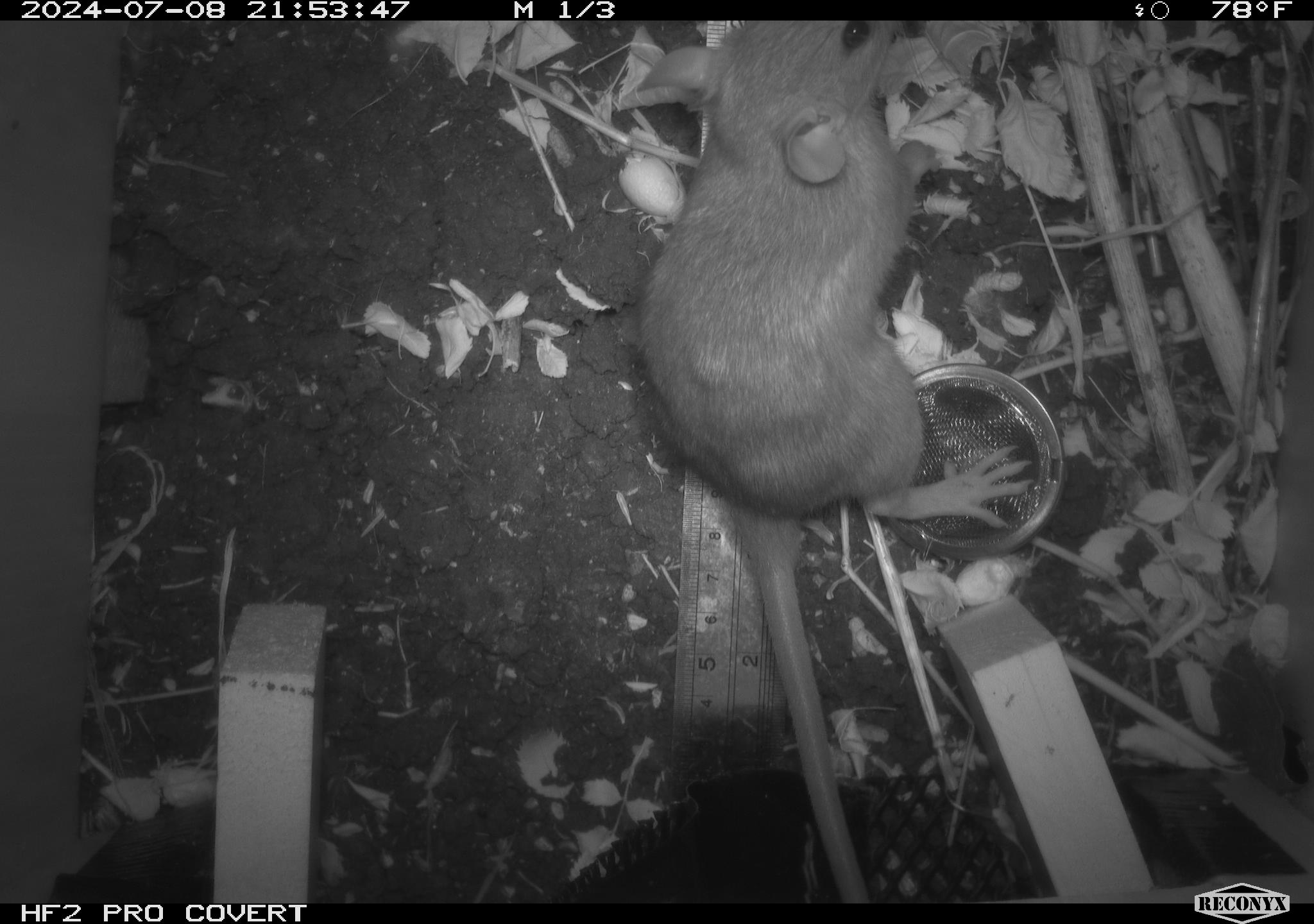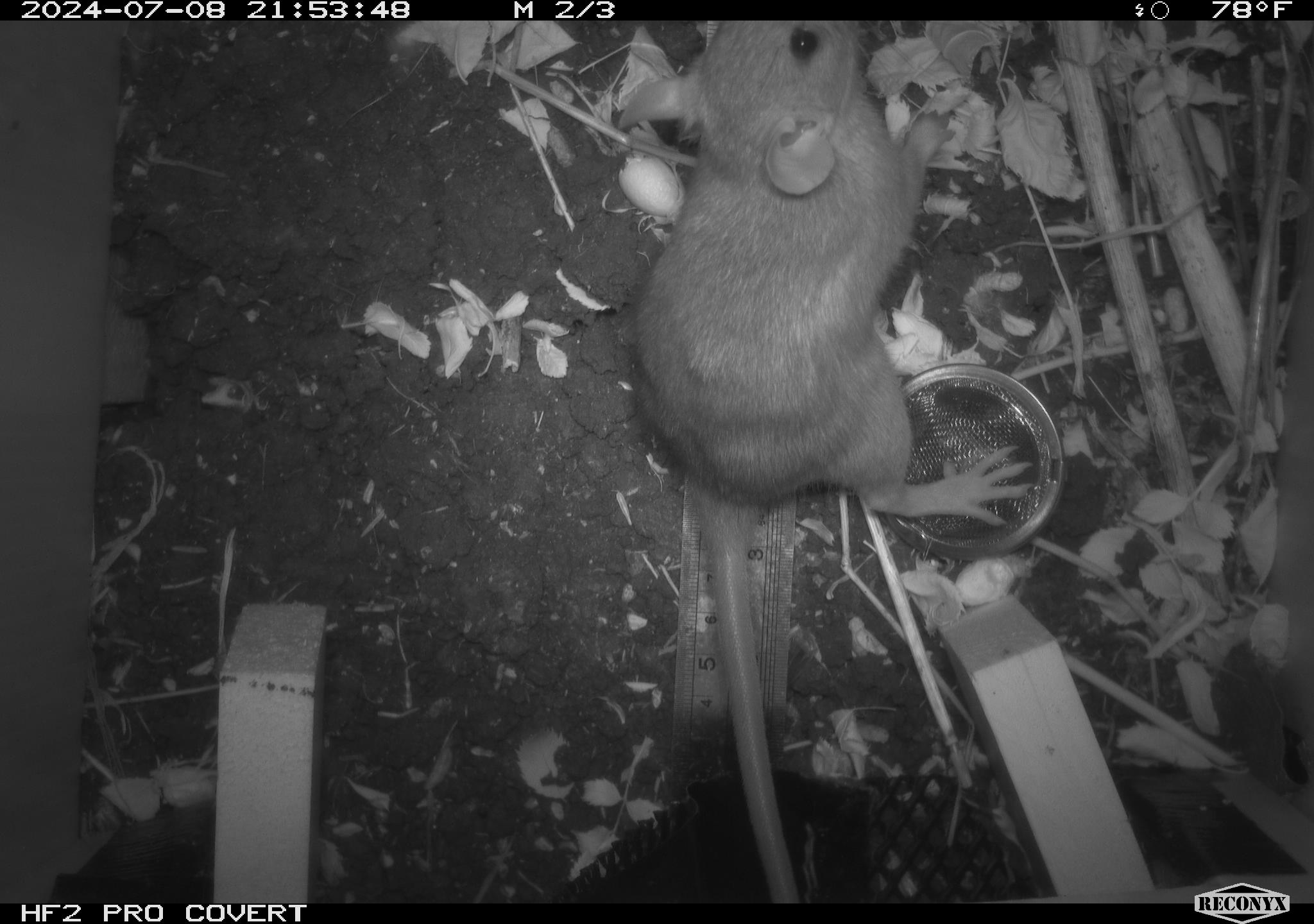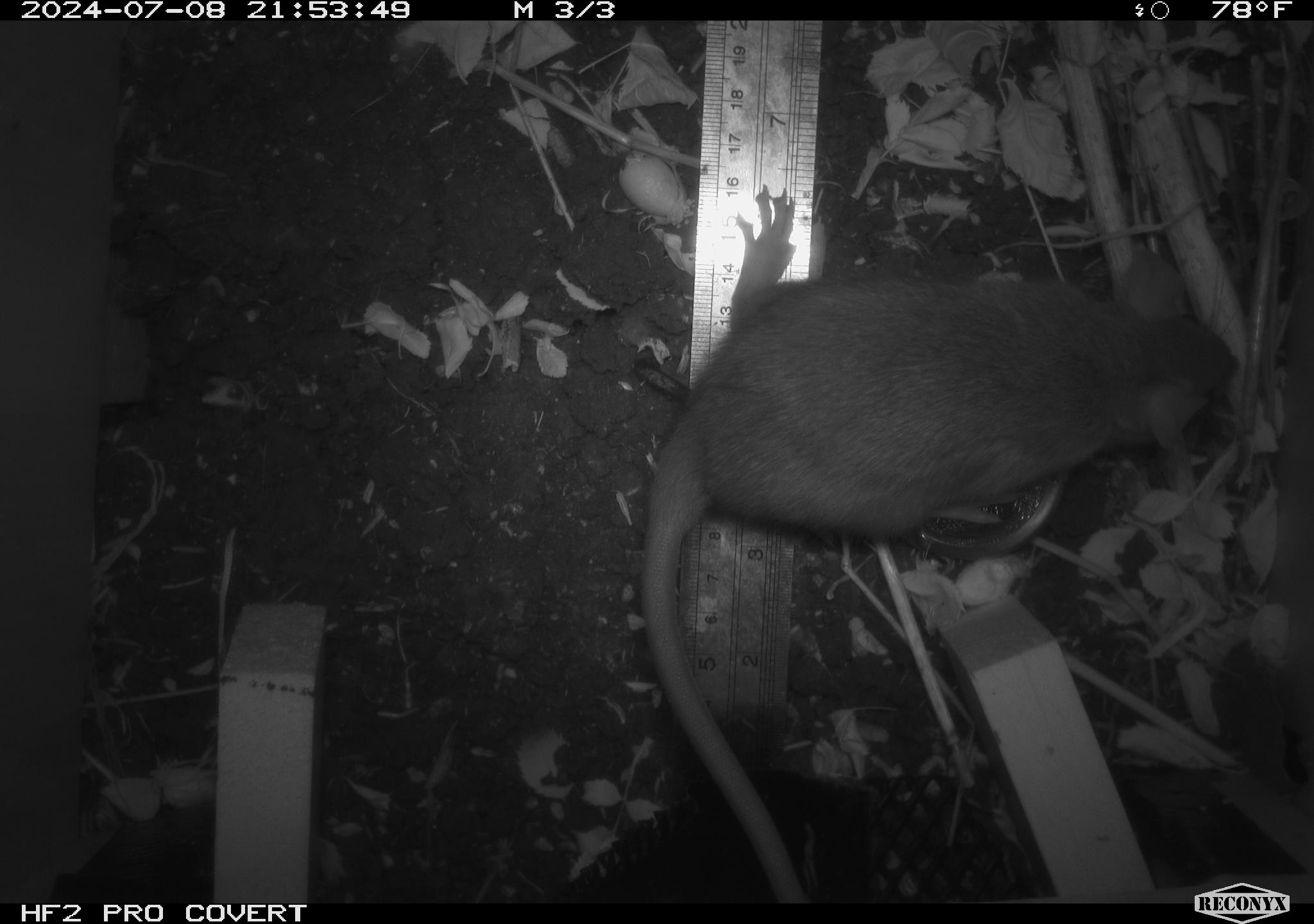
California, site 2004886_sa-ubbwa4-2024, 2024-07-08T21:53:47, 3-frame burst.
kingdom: Animalia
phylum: Chordata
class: Mammalia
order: Rodentia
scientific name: Rodentia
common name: woodrat or rat or mouse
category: woodrat or rat or mouse species